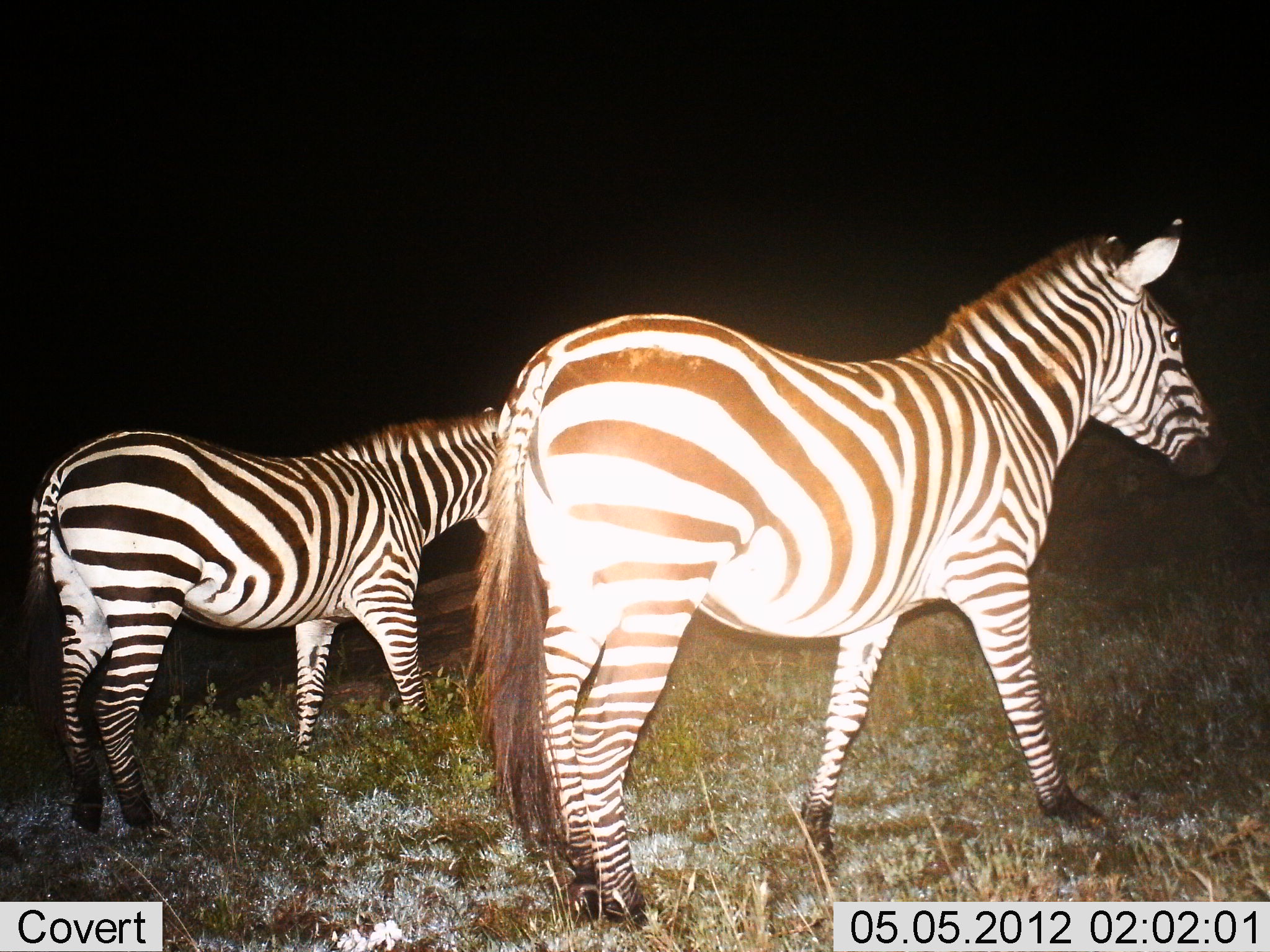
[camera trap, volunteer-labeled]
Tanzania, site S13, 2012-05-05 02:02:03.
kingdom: Animalia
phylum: Chordata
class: Mammalia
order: Perissodactyla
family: Equidae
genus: Equus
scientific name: Equus quagga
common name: plains zebra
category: zebra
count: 2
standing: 70%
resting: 0%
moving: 30%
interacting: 0%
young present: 0%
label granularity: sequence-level